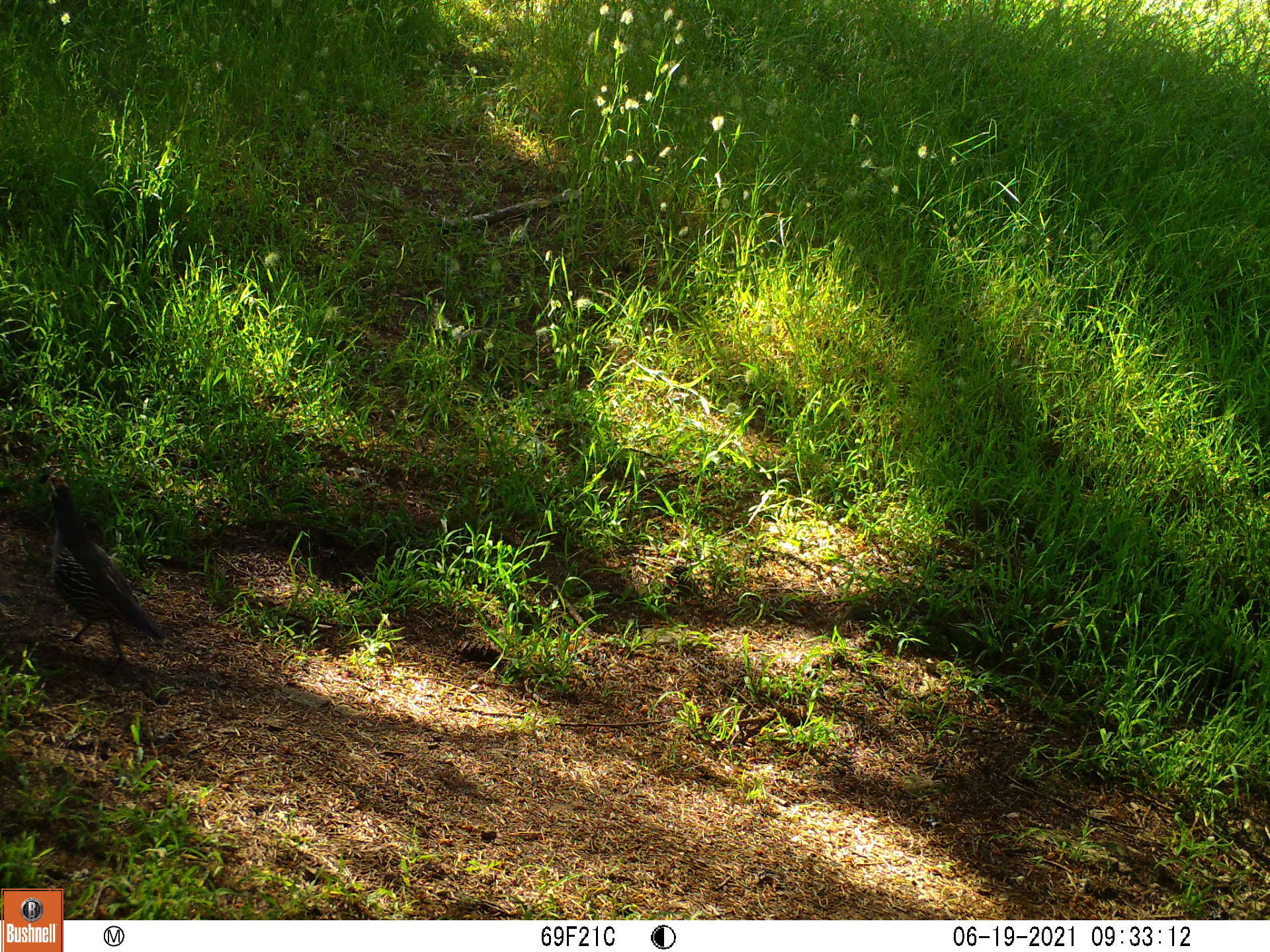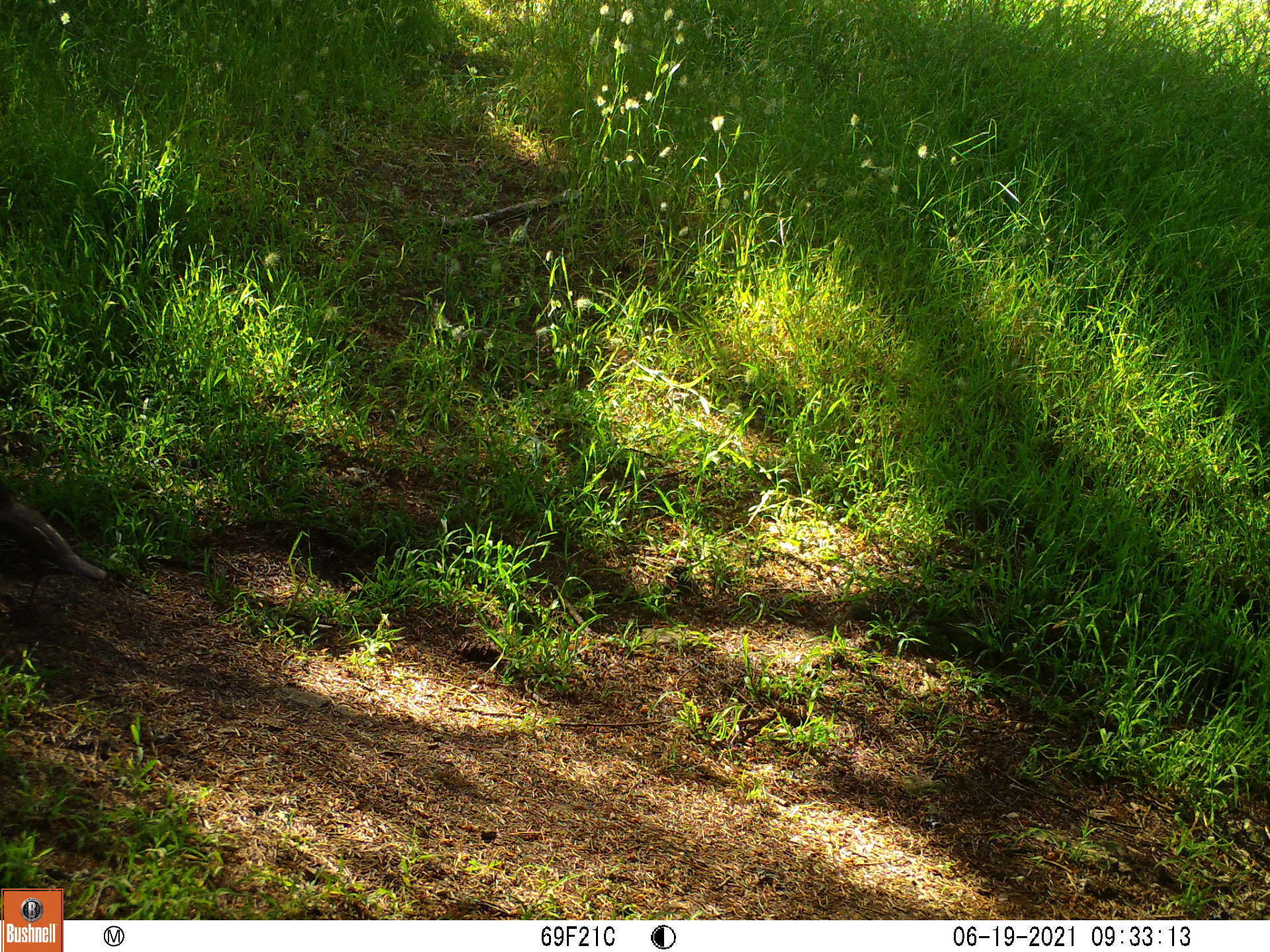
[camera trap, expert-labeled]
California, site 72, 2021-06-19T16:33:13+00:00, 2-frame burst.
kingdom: Animalia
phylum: Chordata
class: Aves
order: Galliformes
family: Odontophoridae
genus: Callipepla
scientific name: Callipepla californica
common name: california quail